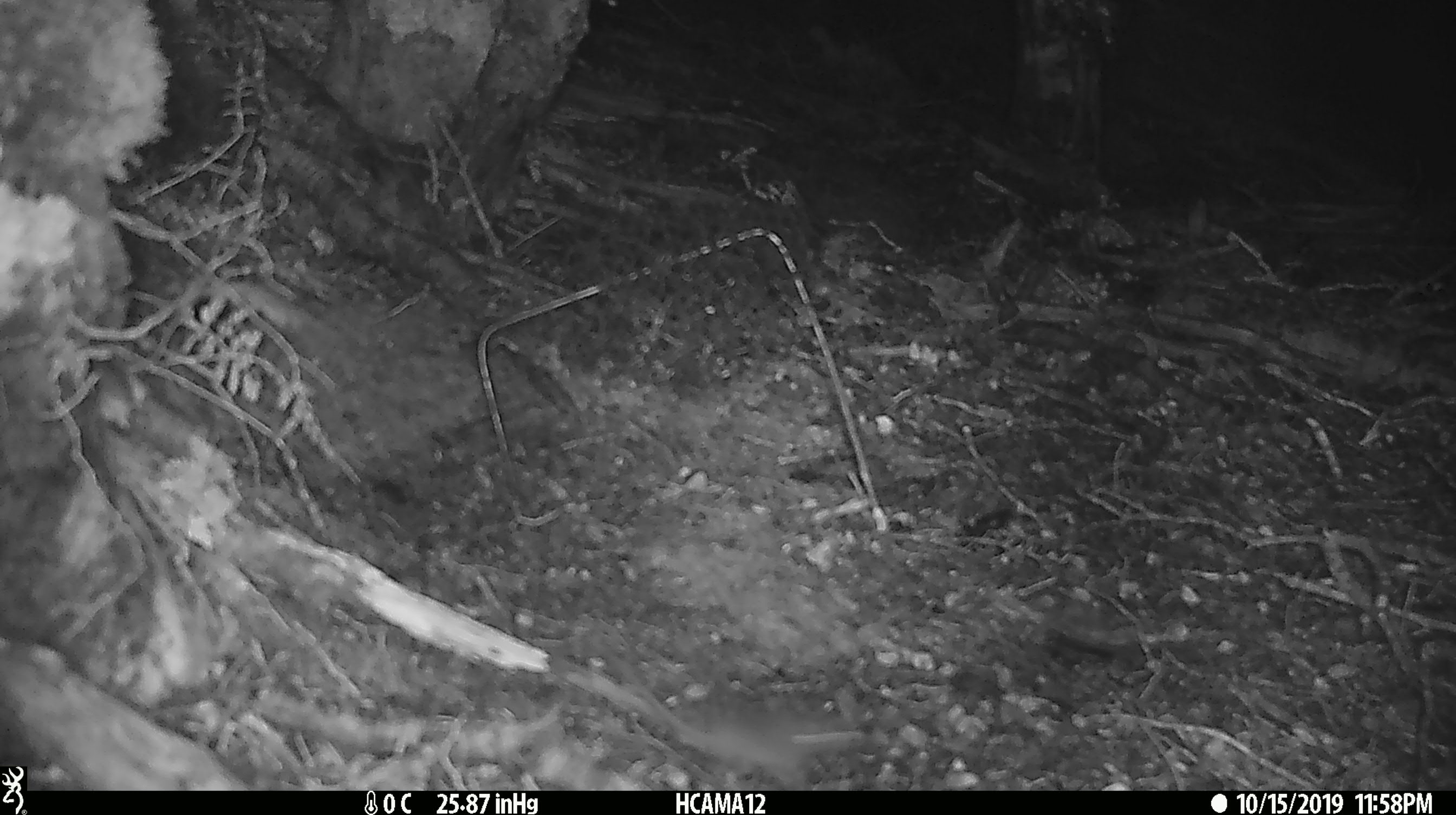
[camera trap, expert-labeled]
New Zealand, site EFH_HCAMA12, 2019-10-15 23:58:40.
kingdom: Animalia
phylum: Chordata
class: Mammalia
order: Rodentia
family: Muridae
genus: Mus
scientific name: Mus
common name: mouse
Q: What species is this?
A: Mouse (Mus).